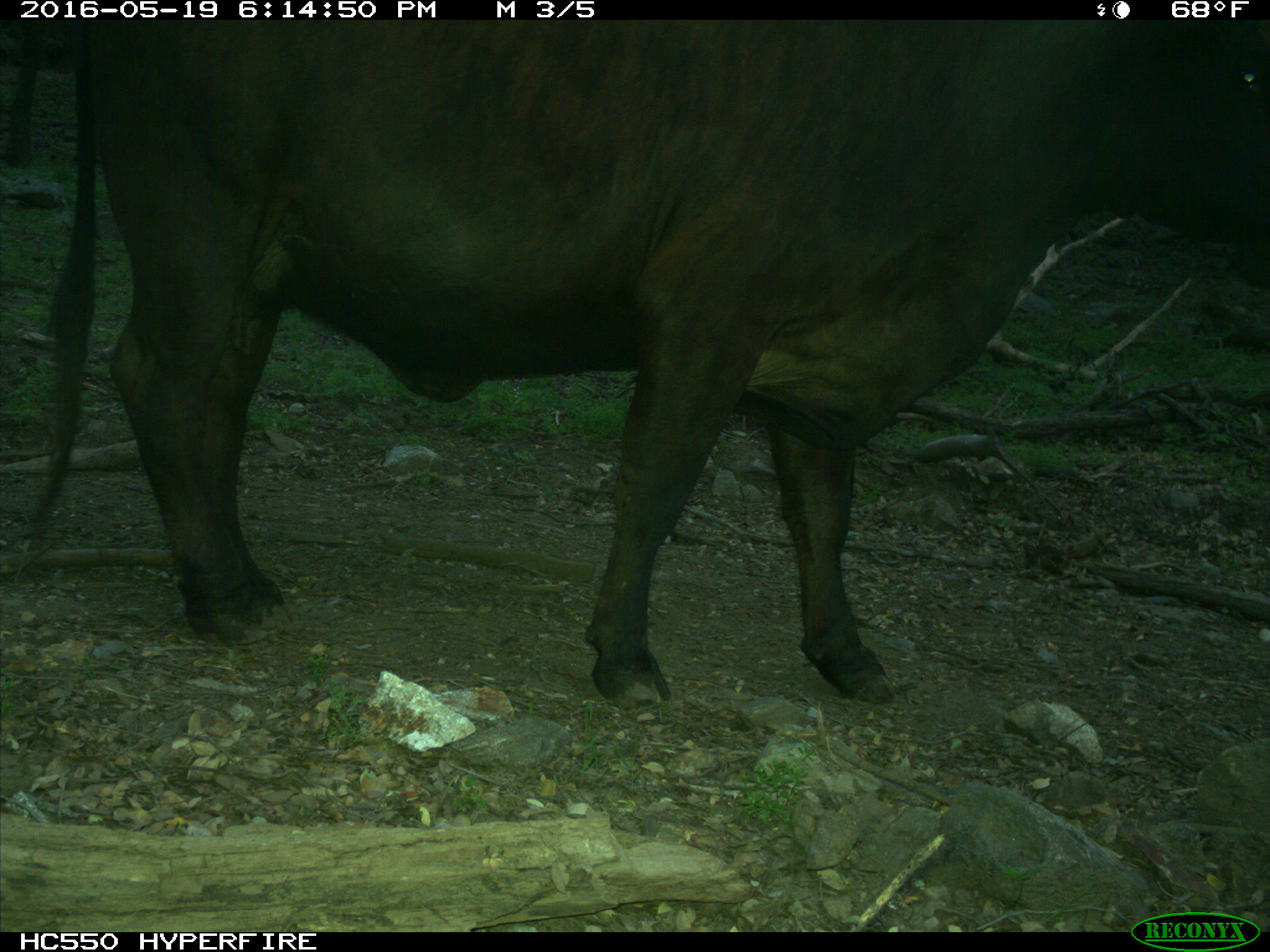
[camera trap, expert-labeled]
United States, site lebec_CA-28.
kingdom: Animalia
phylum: Chordata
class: Mammalia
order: Artiodactyla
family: Bovidae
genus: Bos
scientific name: Bos taurus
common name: domestic cow